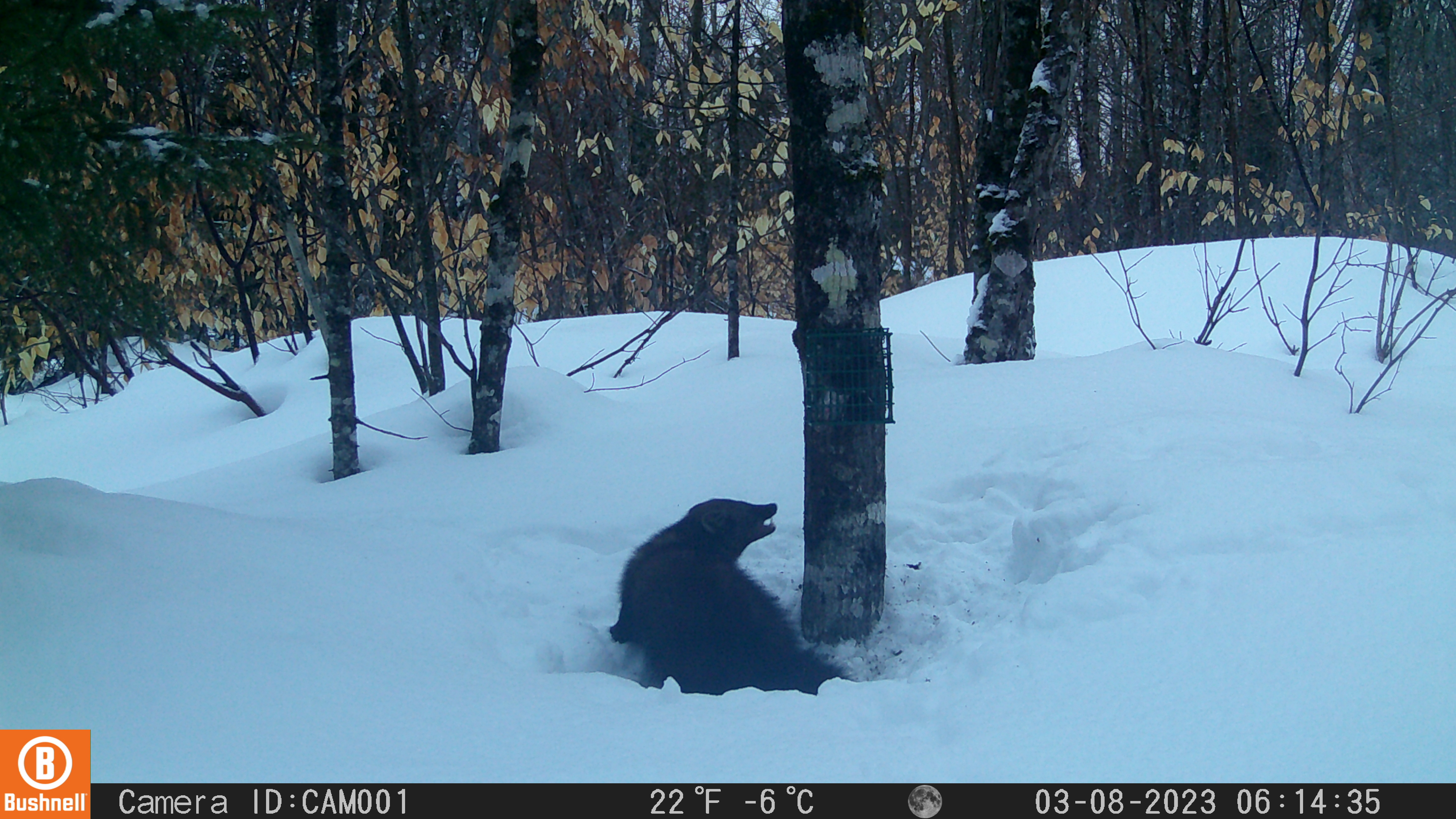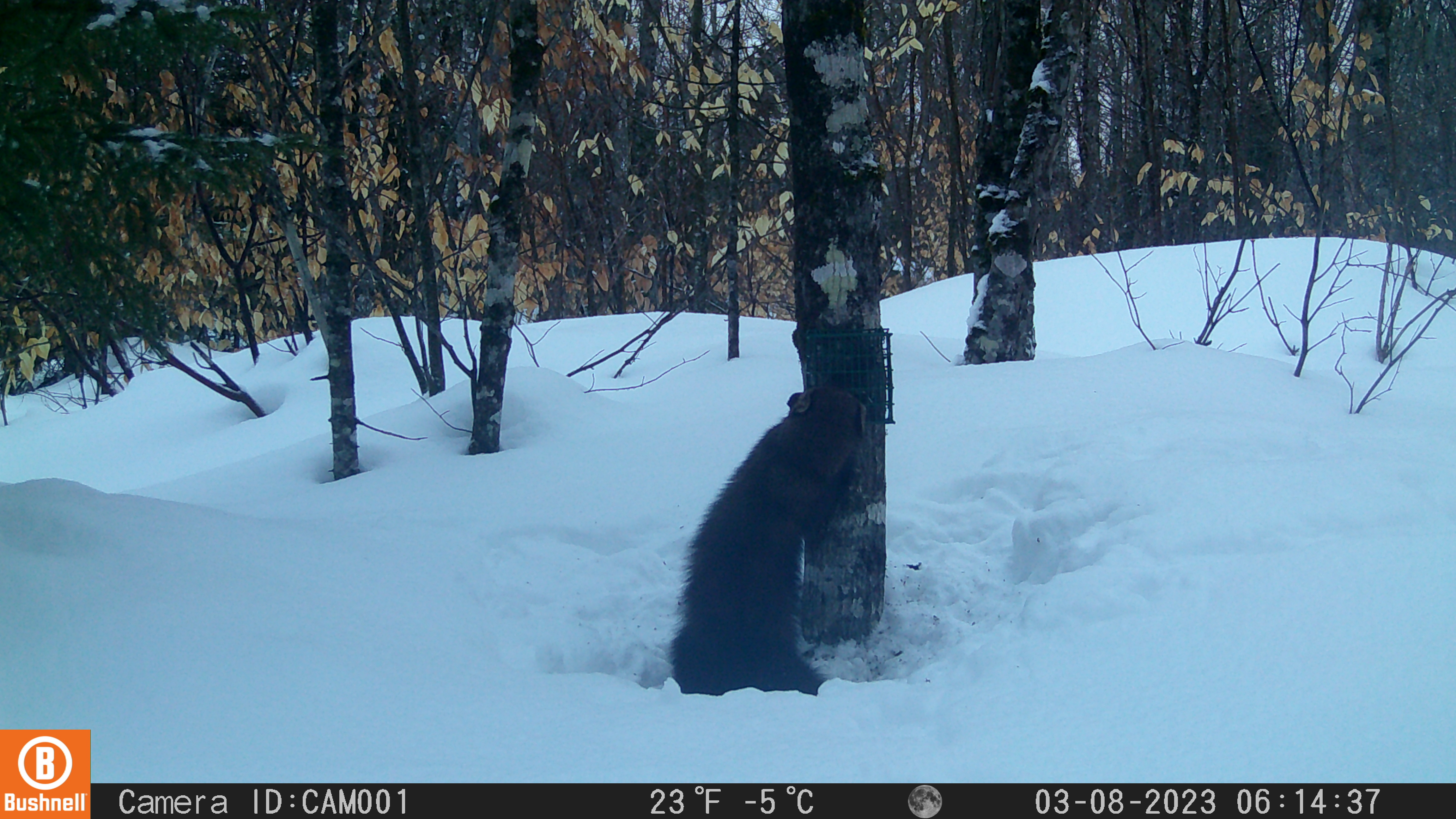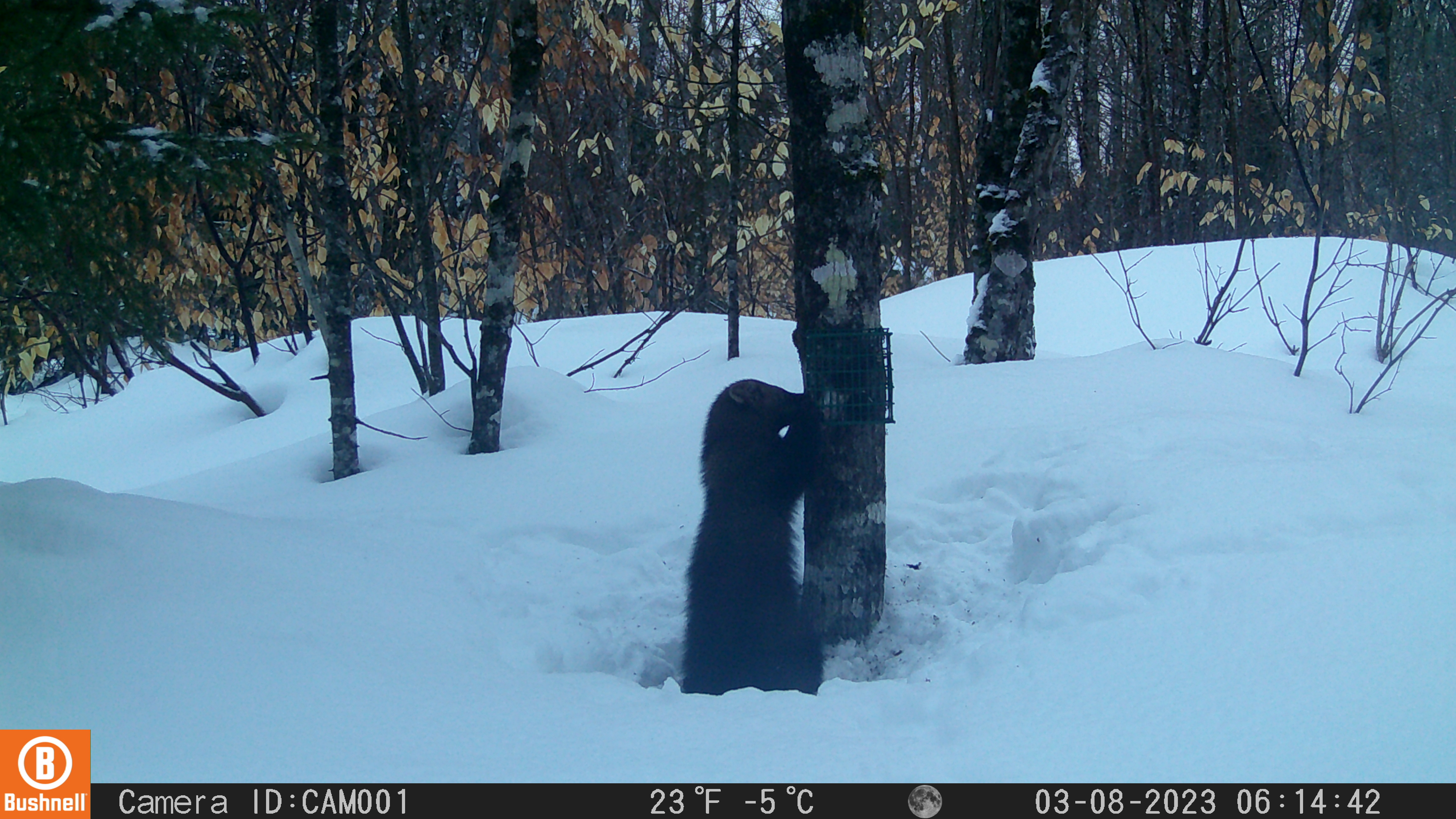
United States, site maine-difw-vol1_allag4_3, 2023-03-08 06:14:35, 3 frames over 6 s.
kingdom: Animalia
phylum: Chordata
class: Mammalia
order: Carnivora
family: Mustelidae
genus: Pekania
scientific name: Pekania pennanti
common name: fisher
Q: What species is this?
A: Fisher (Pekania pennanti).